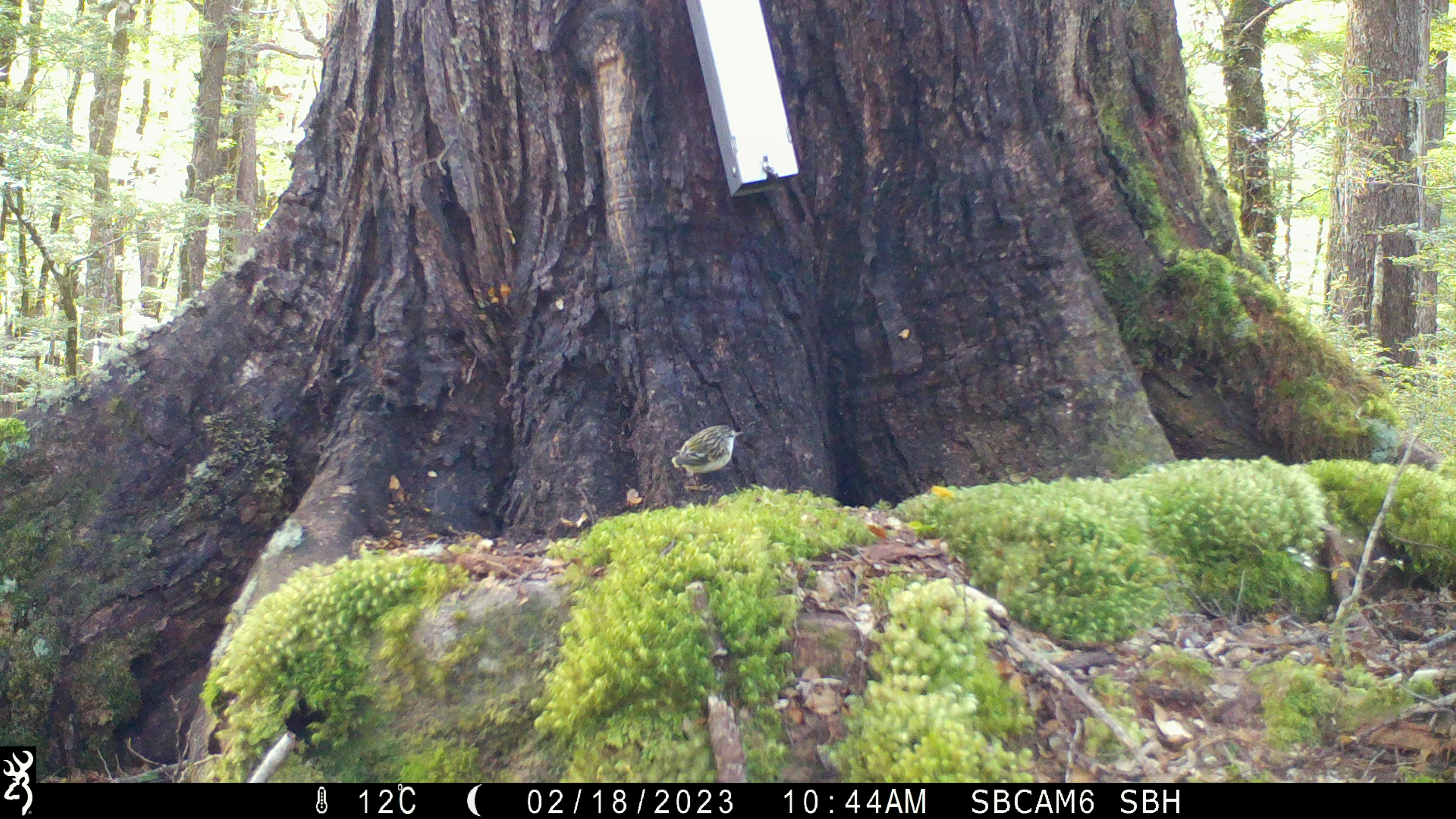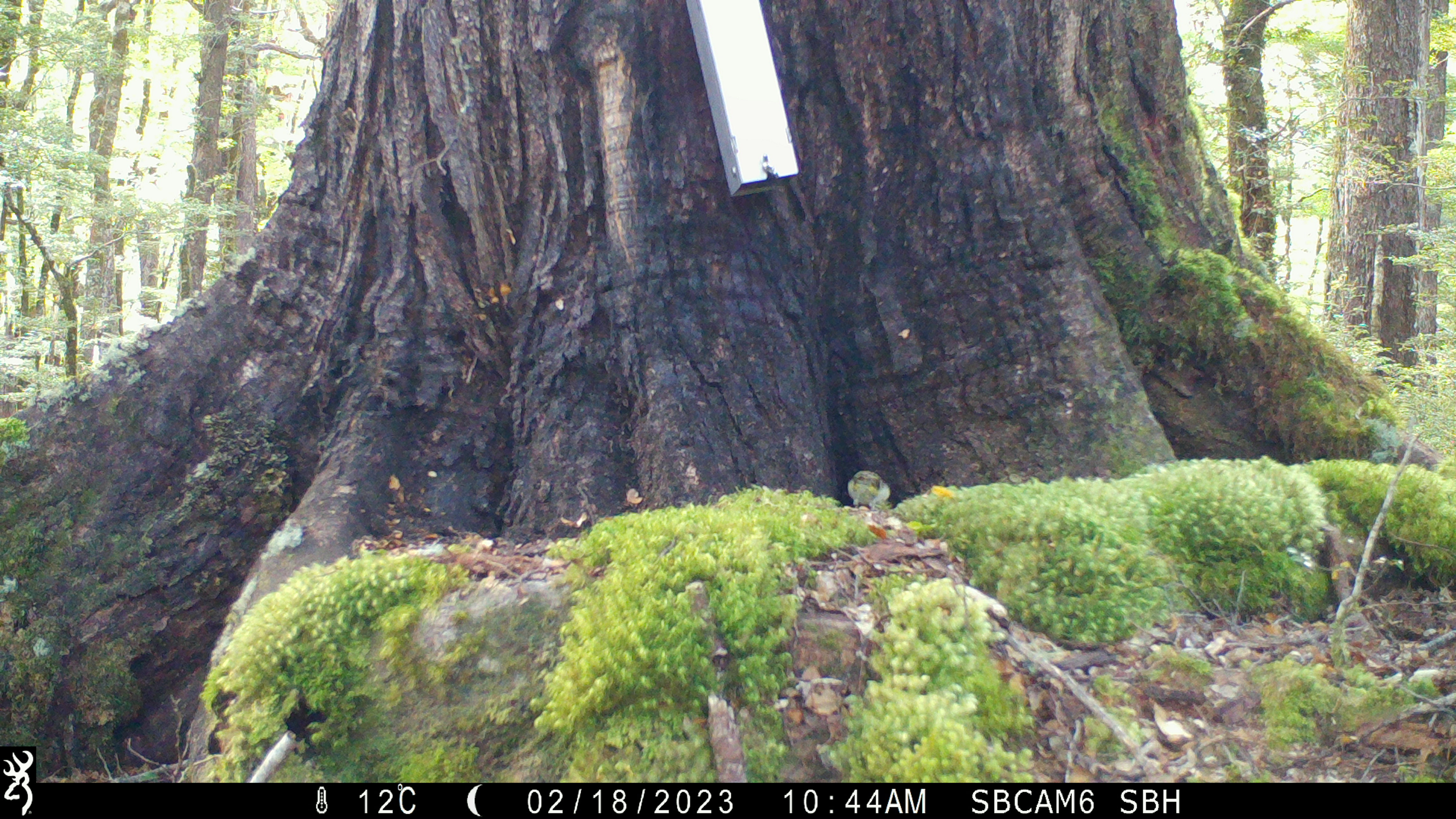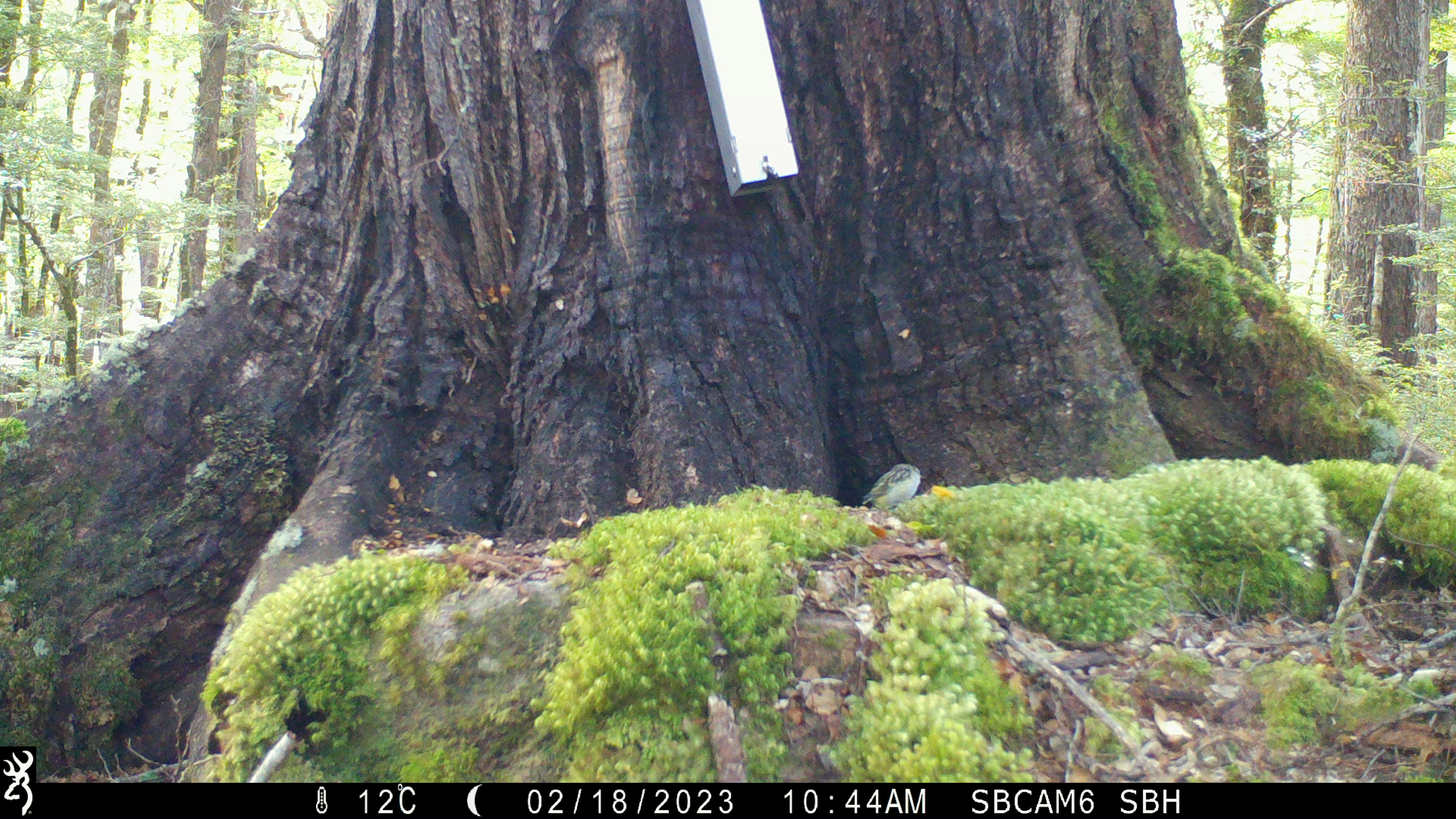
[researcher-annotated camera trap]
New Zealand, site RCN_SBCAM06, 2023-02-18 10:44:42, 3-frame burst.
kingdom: Animalia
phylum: Chordata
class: Aves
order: Passeriformes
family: Acanthisittidae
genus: Acanthisitta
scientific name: Acanthisitta chloris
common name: rifleman